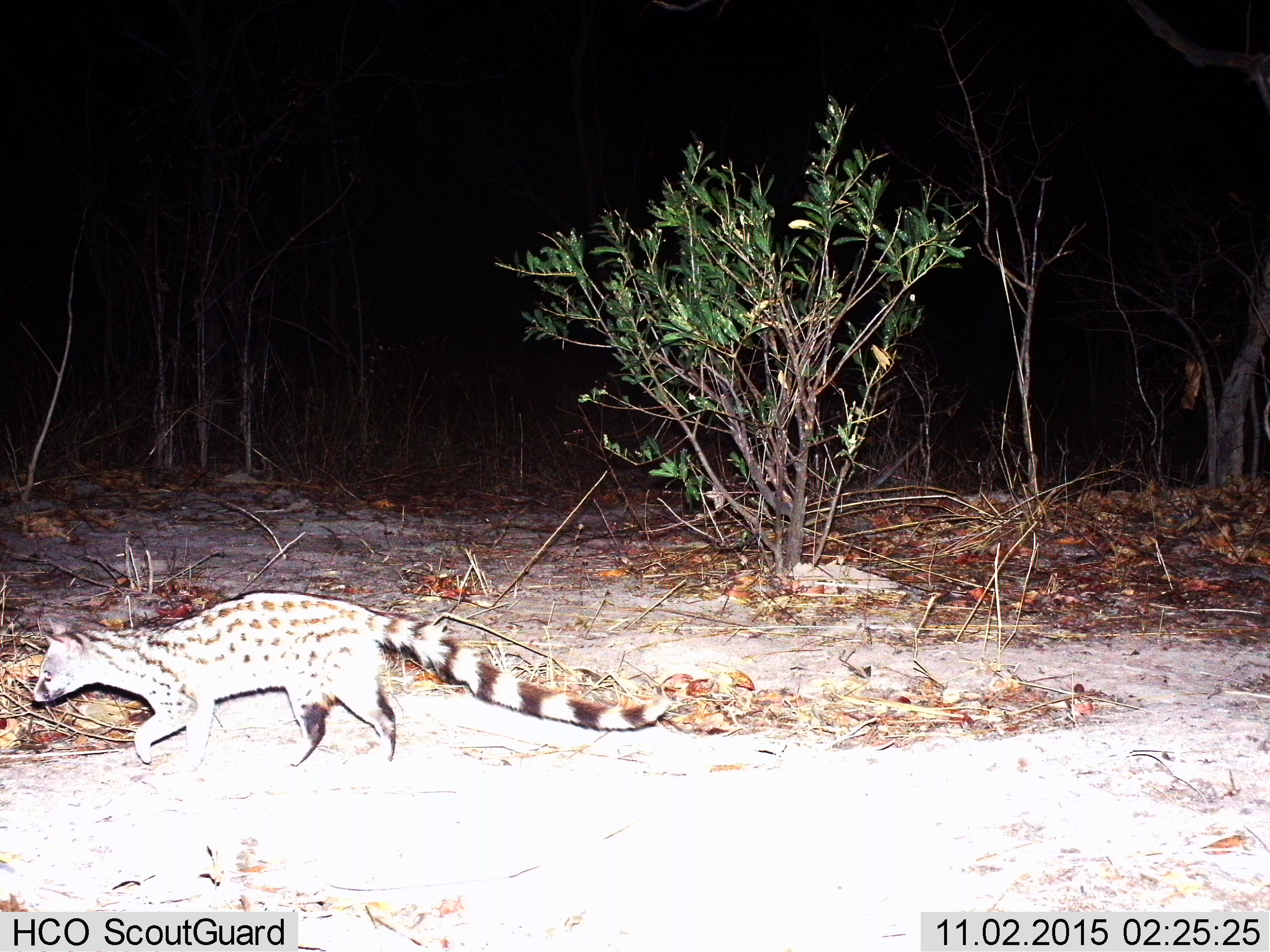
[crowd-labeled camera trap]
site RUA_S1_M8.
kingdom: Animalia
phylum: Chordata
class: Mammalia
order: Carnivora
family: Viverridae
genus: Genetta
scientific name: Genetta genetta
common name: small-spotted genet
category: genetcommonsmallspotted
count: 1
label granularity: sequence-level